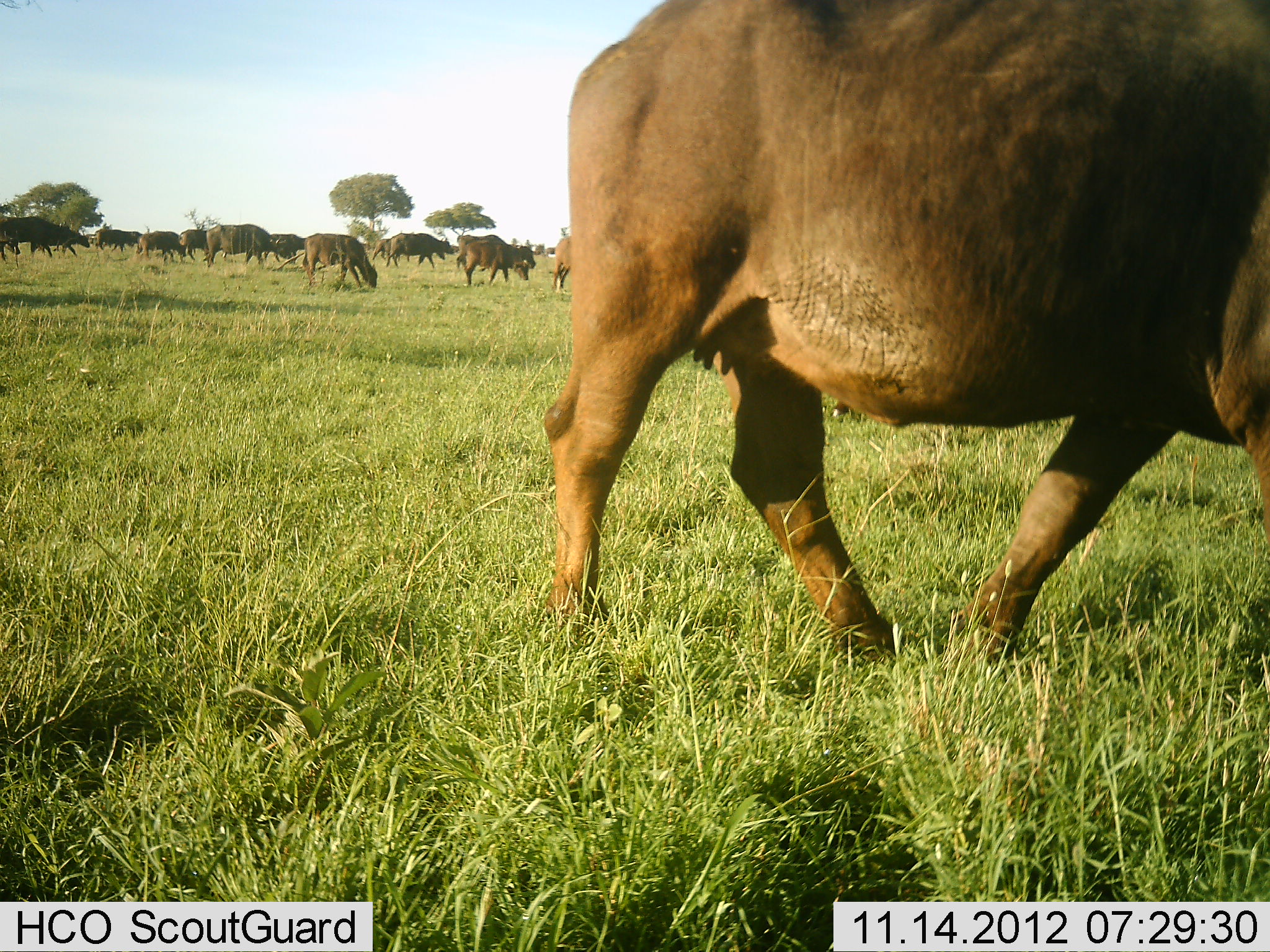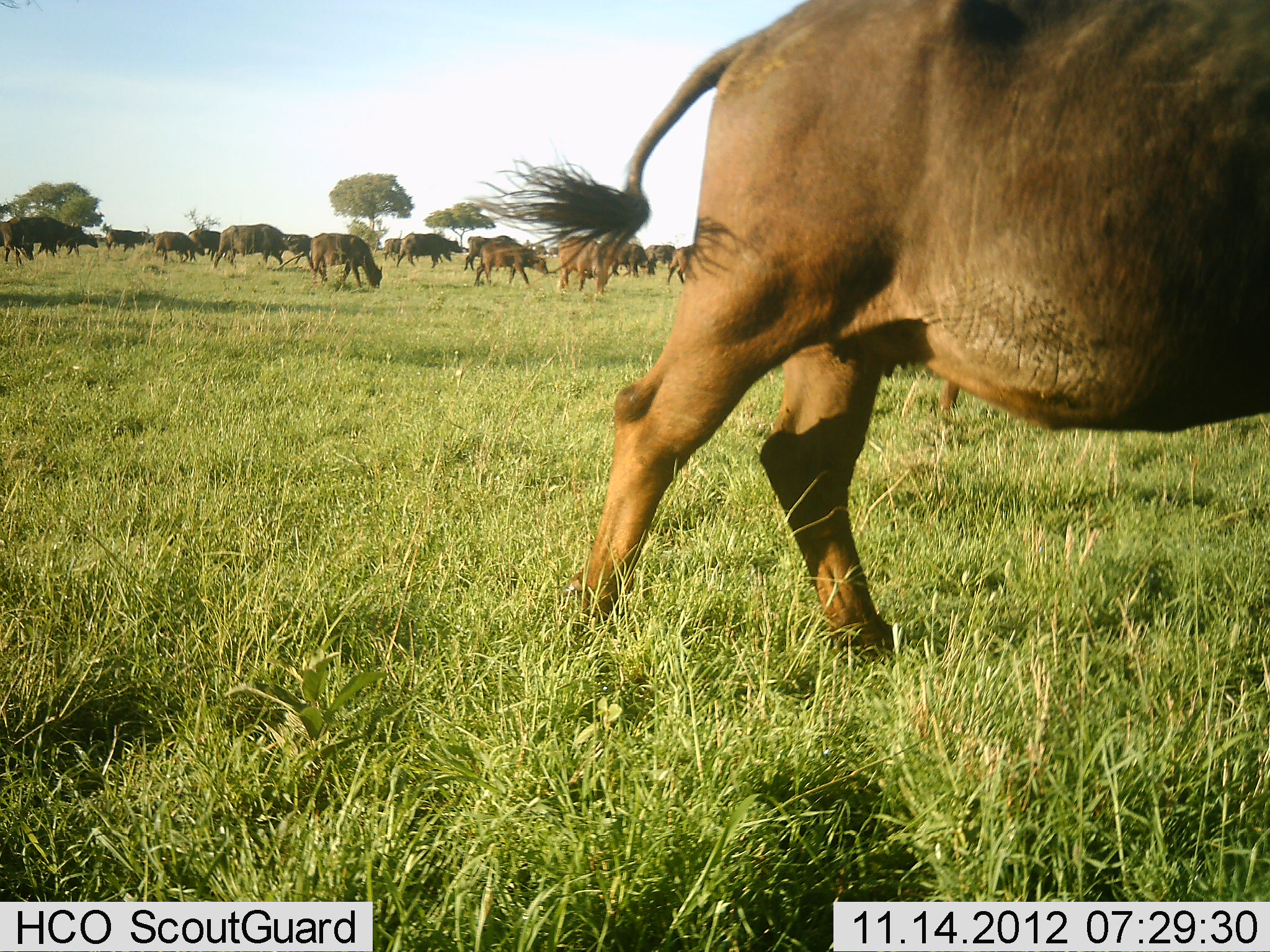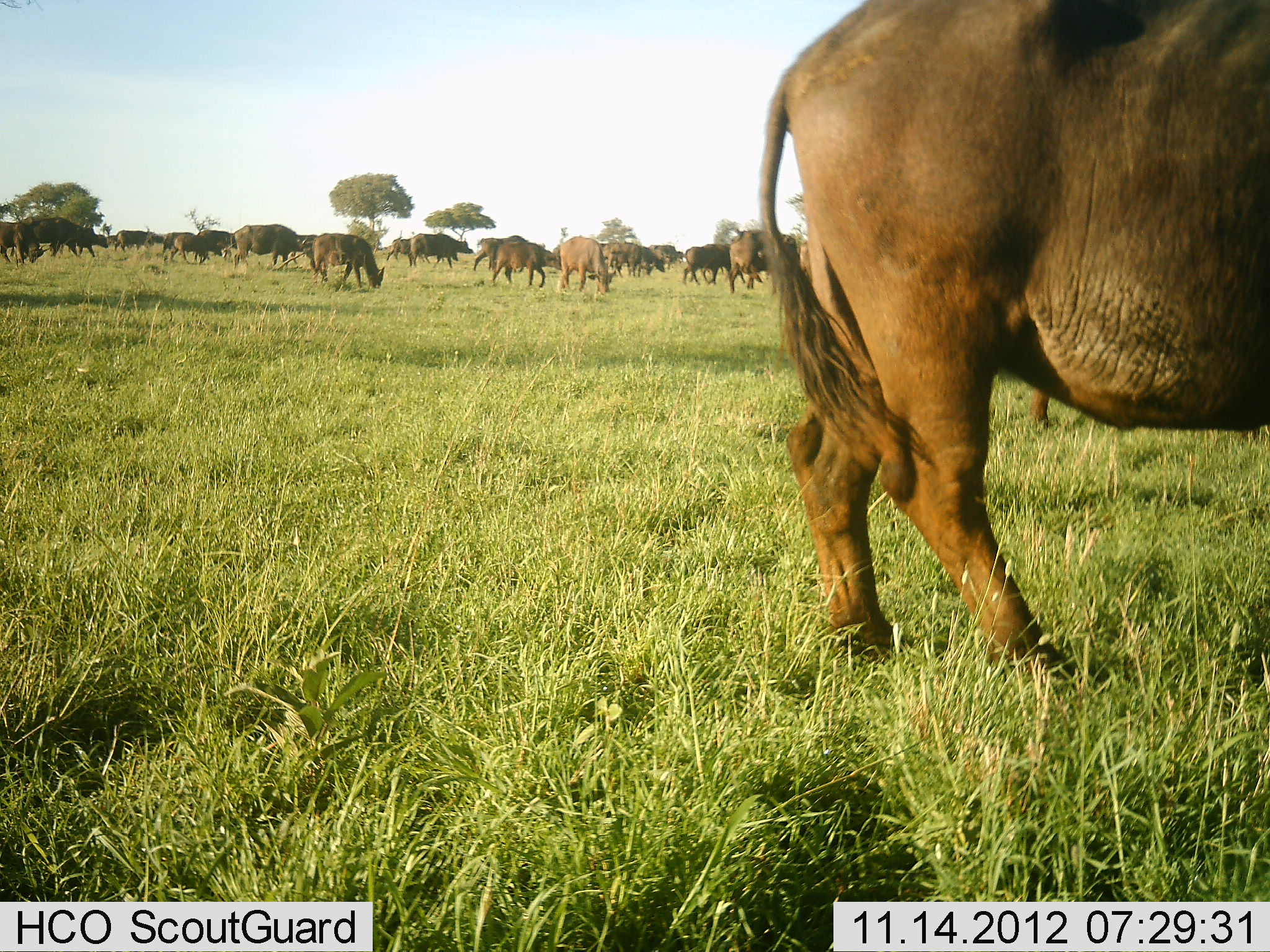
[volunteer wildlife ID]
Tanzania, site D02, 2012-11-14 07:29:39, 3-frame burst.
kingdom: Animalia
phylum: Chordata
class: Mammalia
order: Artiodactyla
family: Bovidae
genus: Syncerus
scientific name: Syncerus caffer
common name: cape buffalo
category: buffalo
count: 11-50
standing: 20%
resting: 0%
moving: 100%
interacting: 0%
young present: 10%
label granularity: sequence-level